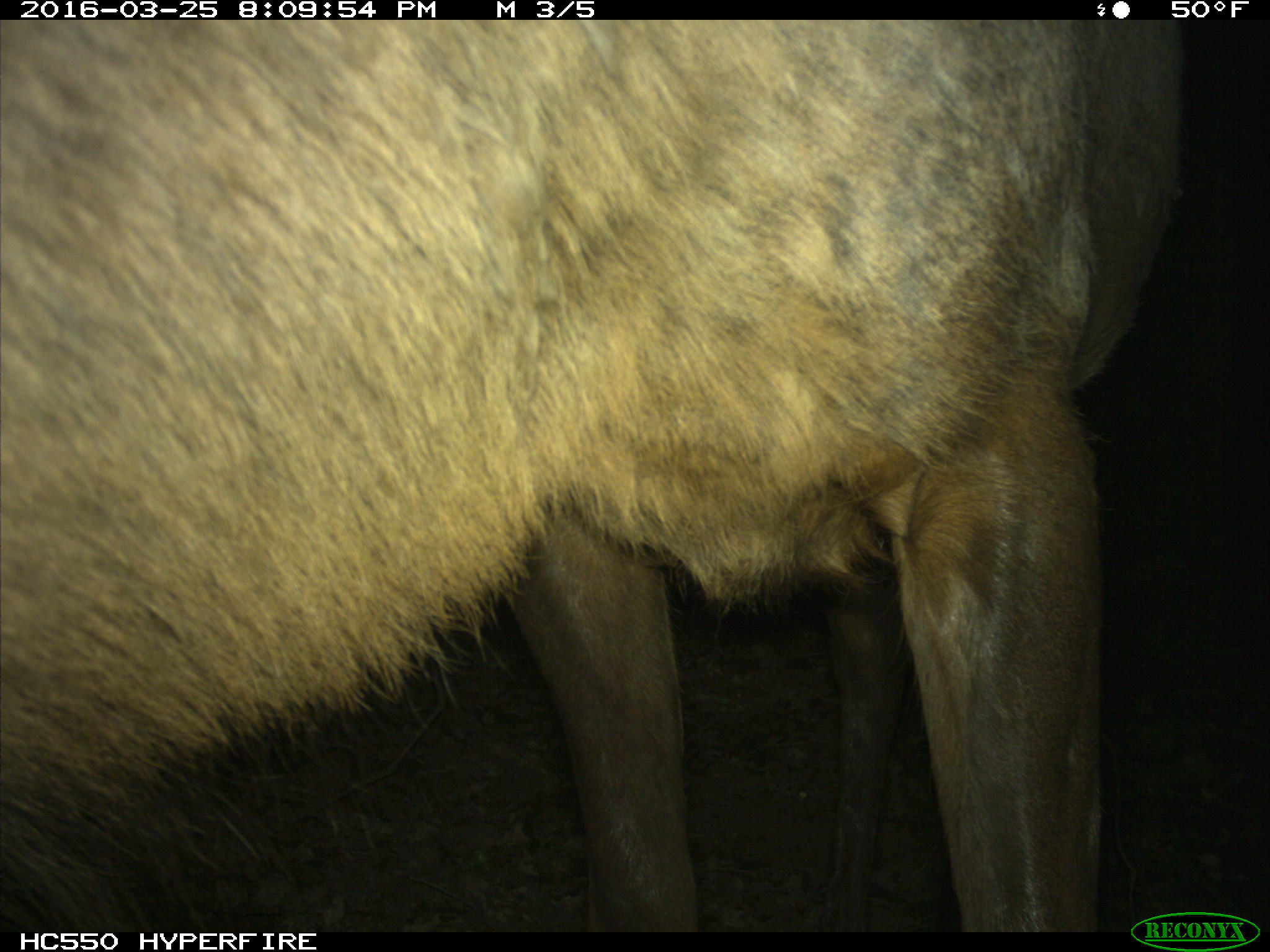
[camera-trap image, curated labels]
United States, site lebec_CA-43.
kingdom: Animalia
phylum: Chordata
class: Mammalia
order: Artiodactyla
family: Cervidae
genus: Cervus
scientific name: Cervus canadensis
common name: elk